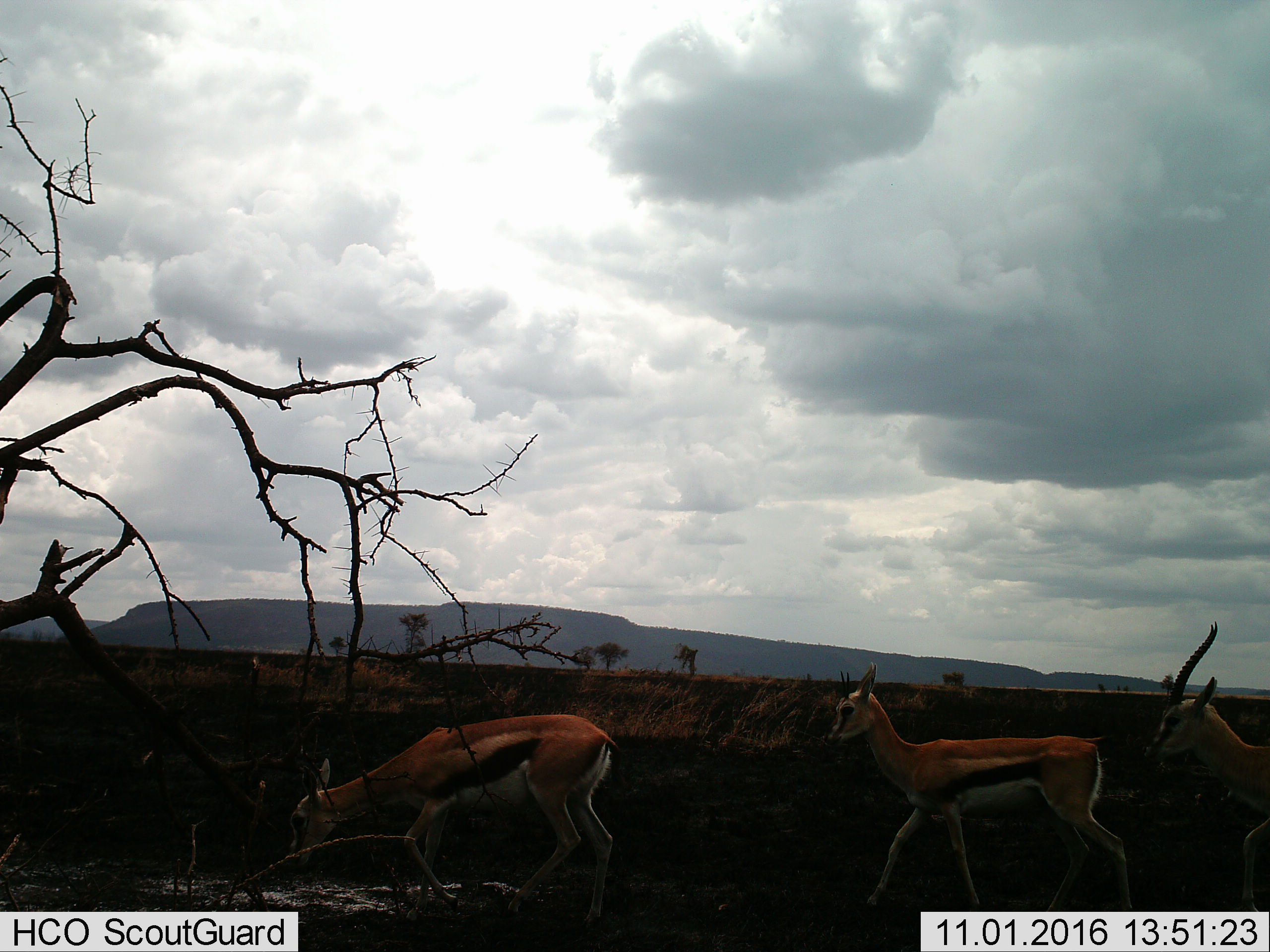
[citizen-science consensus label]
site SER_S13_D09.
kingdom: Animalia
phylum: Chordata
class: Mammalia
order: Artiodactyla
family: Bovidae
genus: Eudorcas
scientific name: Eudorcas thomsonii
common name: thomson's gazelle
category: gazellethomsons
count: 3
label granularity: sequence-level